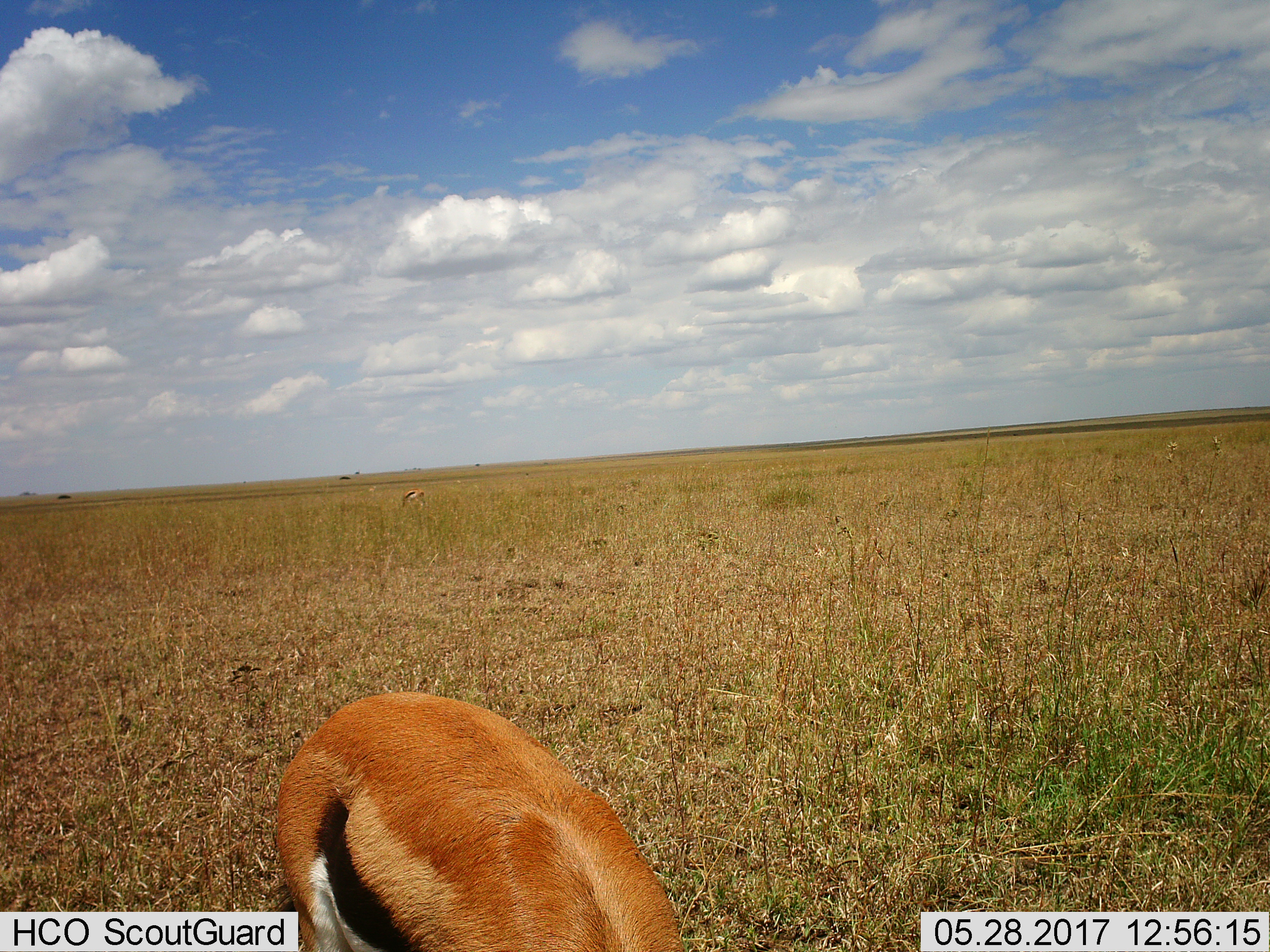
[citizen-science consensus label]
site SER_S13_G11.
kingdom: Animalia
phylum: Chordata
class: Mammalia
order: Artiodactyla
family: Bovidae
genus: Eudorcas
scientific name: Eudorcas thomsonii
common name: thomson's gazelle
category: gazellethomsons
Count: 2.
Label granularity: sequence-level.